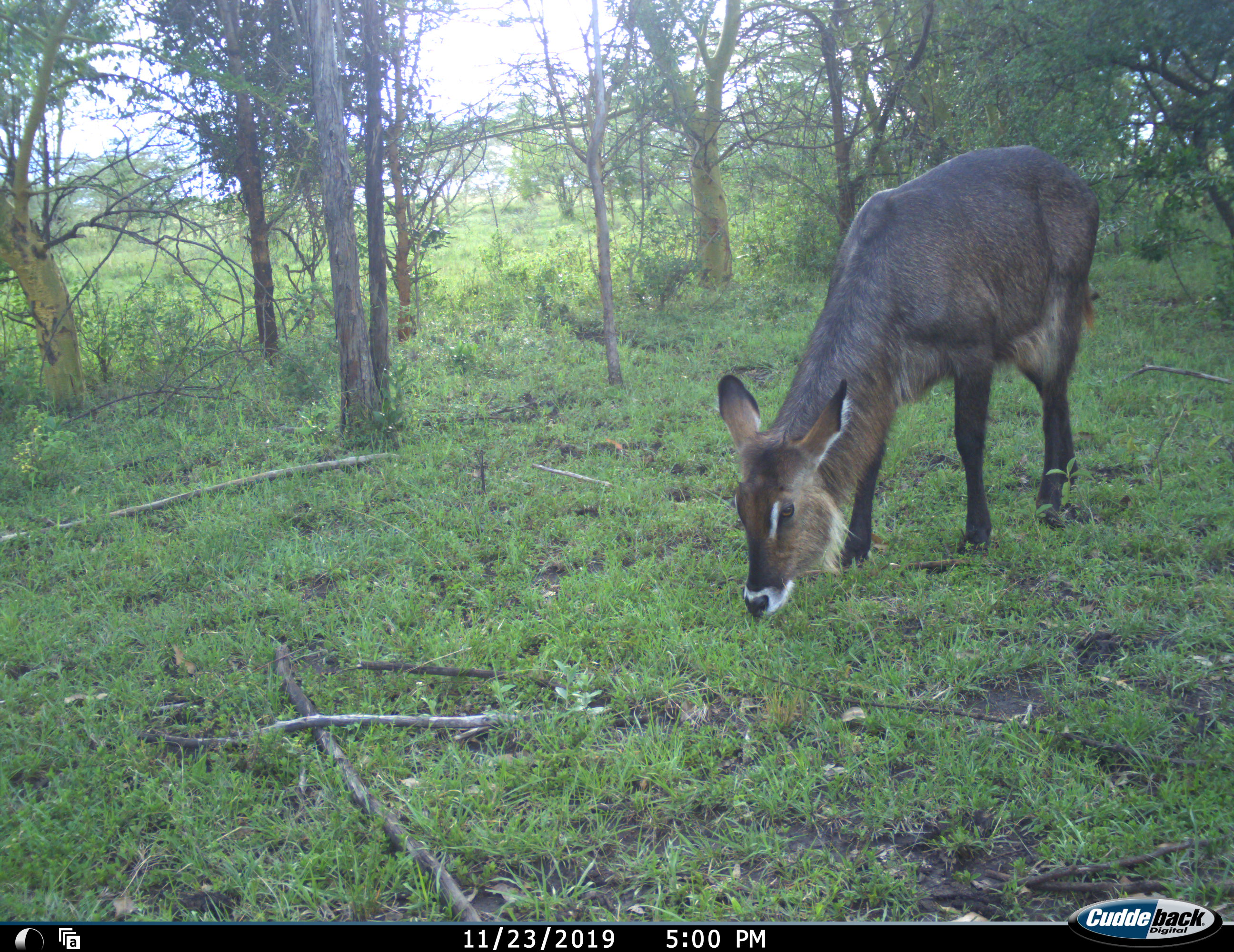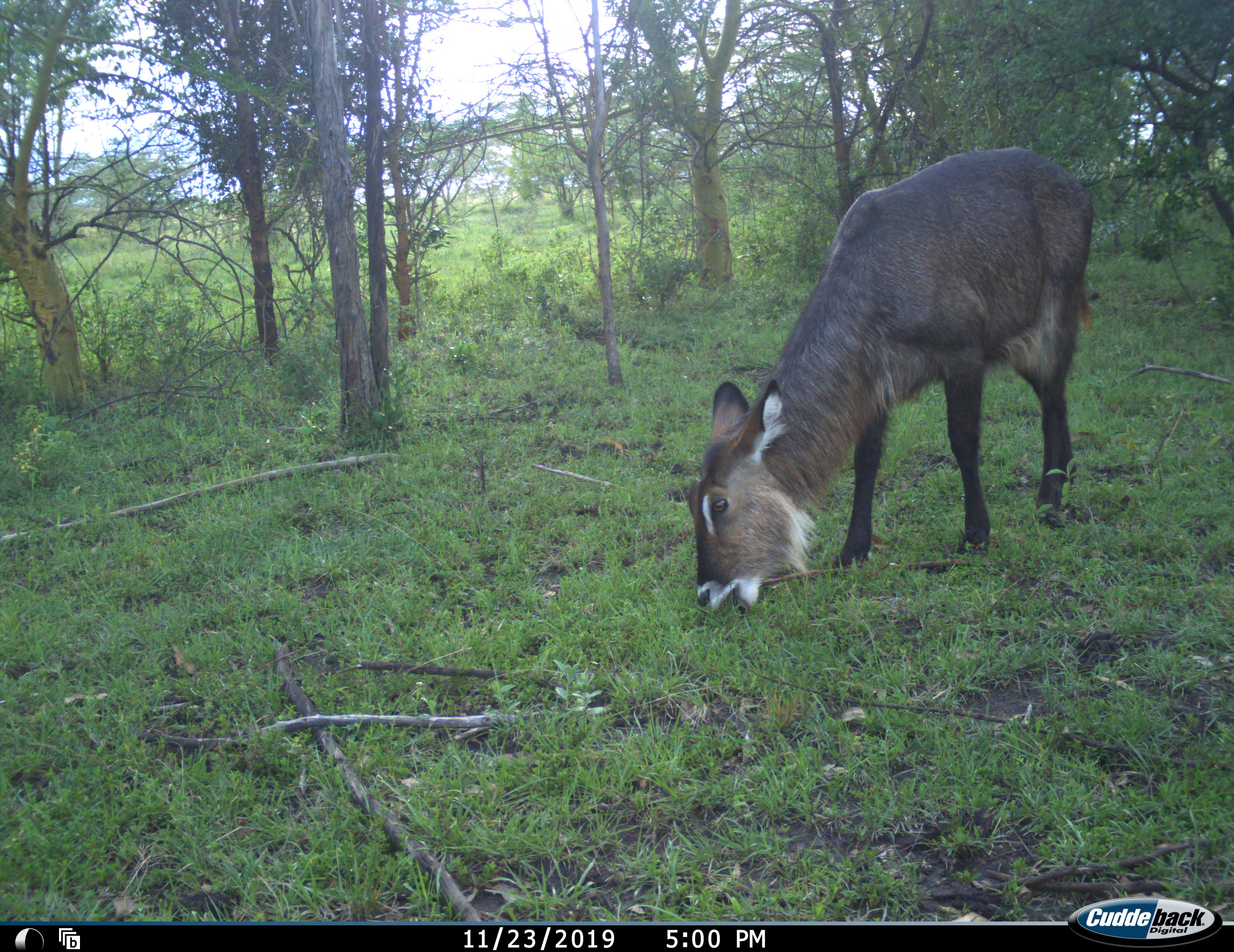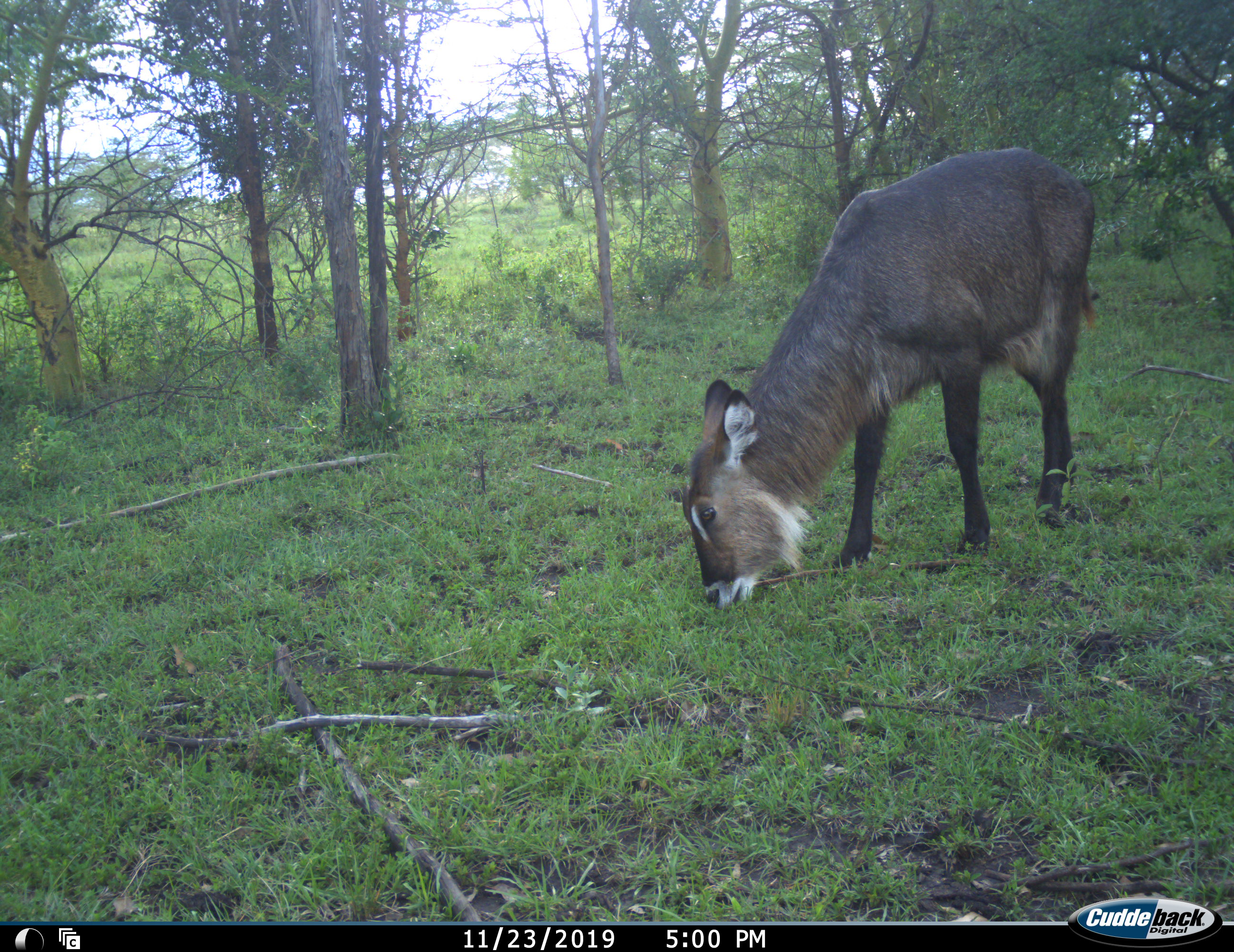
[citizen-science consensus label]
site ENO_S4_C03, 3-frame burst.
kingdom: Animalia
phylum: Chordata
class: Mammalia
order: Artiodactyla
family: Bovidae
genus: Kobus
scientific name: Kobus ellipsiprymnus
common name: waterbuck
Waterbuck (Kobus ellipsiprymnus), count 1. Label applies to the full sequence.